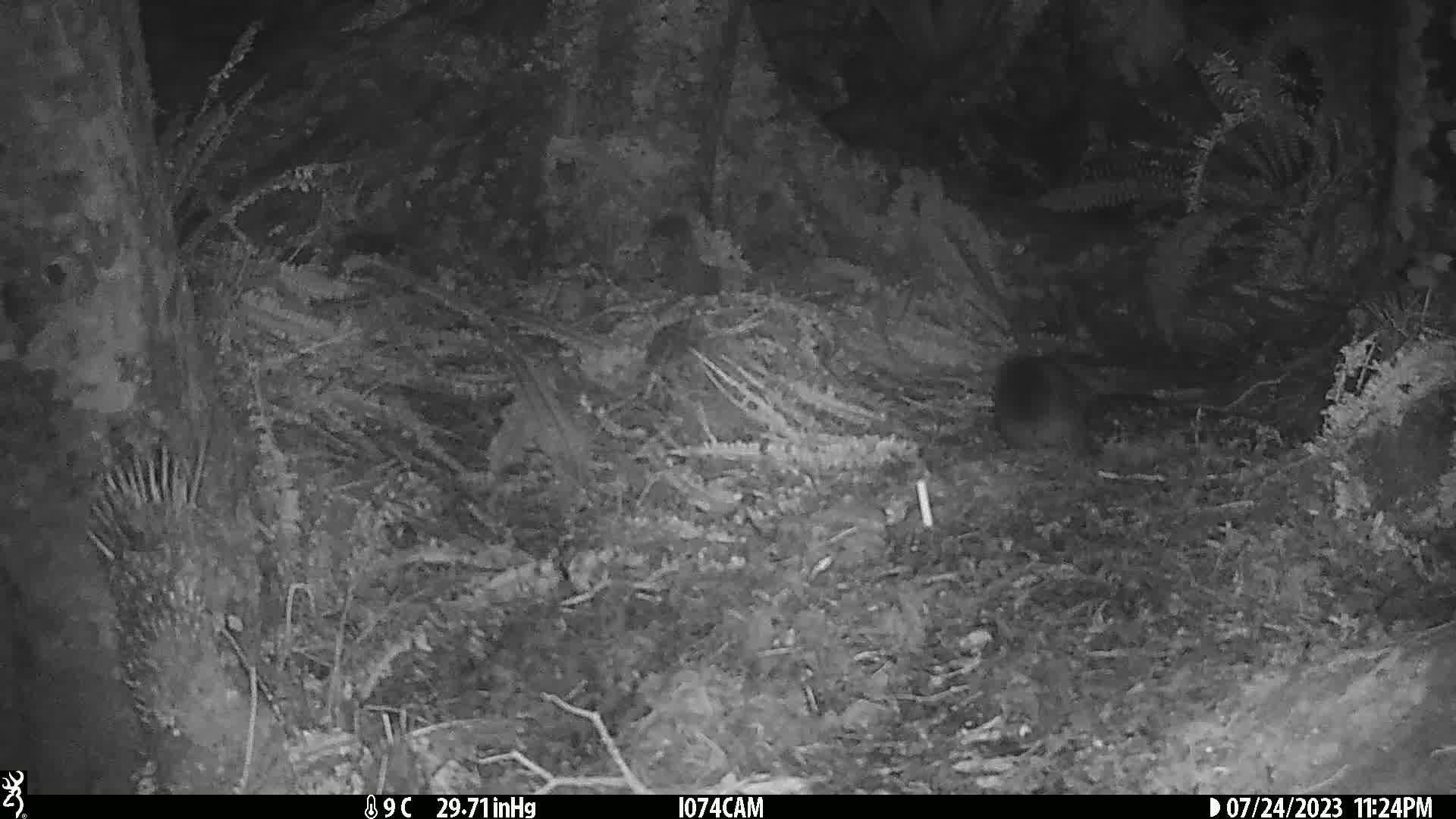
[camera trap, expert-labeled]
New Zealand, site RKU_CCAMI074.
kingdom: Animalia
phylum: Chordata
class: Mammalia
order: Diprotodontia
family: Phalangeridae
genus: Trichosurus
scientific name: Trichosurus vulpecula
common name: common brushtail possum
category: possum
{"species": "possum (common brushtail possum) (Trichosurus vulpecula)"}